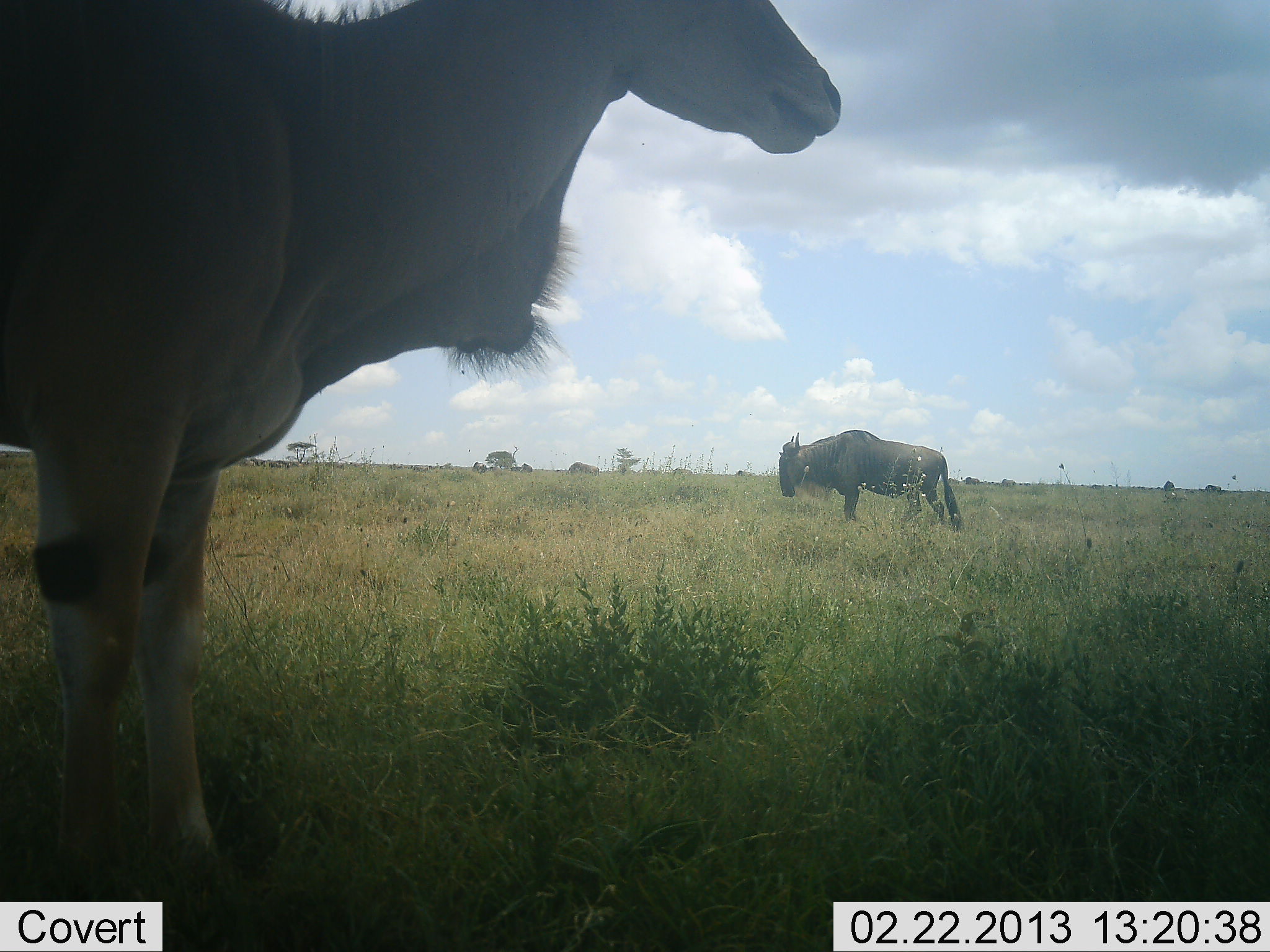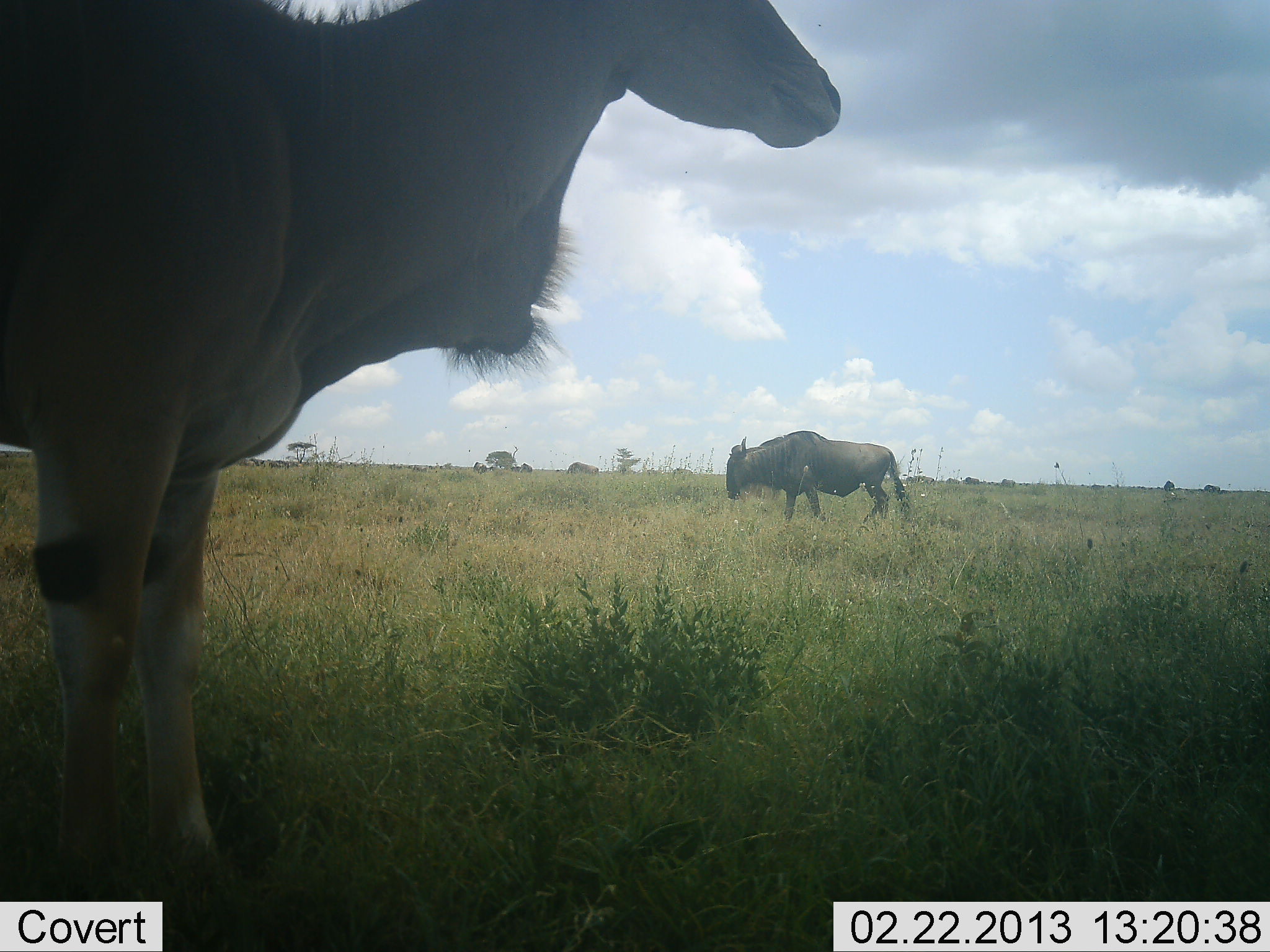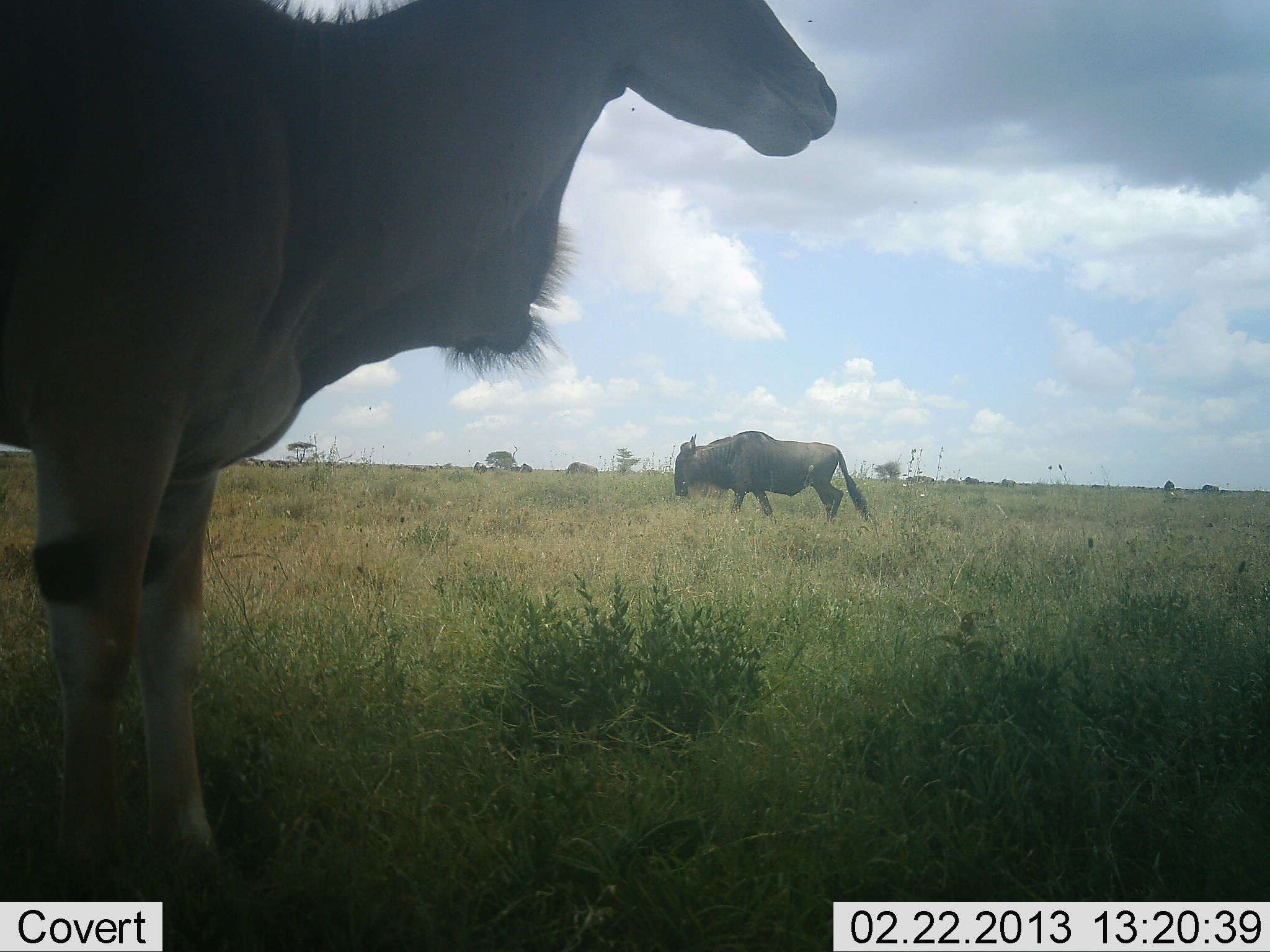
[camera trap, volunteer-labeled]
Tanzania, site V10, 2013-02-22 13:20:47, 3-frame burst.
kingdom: Animalia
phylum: Chordata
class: Mammalia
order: Artiodactyla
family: Bovidae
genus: Tragelaphus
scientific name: Tragelaphus oryx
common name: eland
Eland (Tragelaphus oryx), count 1. Behavior (volunteer vote fractions): standing 90%, resting 0%, moving 0%, interacting 0%. Young present (vote fraction): 0%. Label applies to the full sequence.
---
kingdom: Animalia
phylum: Chordata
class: Mammalia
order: Artiodactyla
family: Bovidae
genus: Connochaetes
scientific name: Connochaetes taurinus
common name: blue wildebeest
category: wildebeest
Wildebeest (blue wildebeest) (Connochaetes taurinus), count 1. Behavior (volunteer vote fractions): standing 28%, resting 0%, moving 88%, interacting 0%. Young present (vote fraction): 0%. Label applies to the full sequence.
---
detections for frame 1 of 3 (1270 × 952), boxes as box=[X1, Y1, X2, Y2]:
animal: box=[3, 1, 841, 952]; box=[779, 429, 960, 532]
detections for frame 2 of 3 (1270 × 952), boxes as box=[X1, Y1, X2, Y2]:
animal: box=[3, 3, 839, 952]; box=[725, 431, 910, 530]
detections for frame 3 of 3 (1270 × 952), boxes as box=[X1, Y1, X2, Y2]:
animal: box=[0, 0, 836, 952]; box=[673, 430, 872, 528]